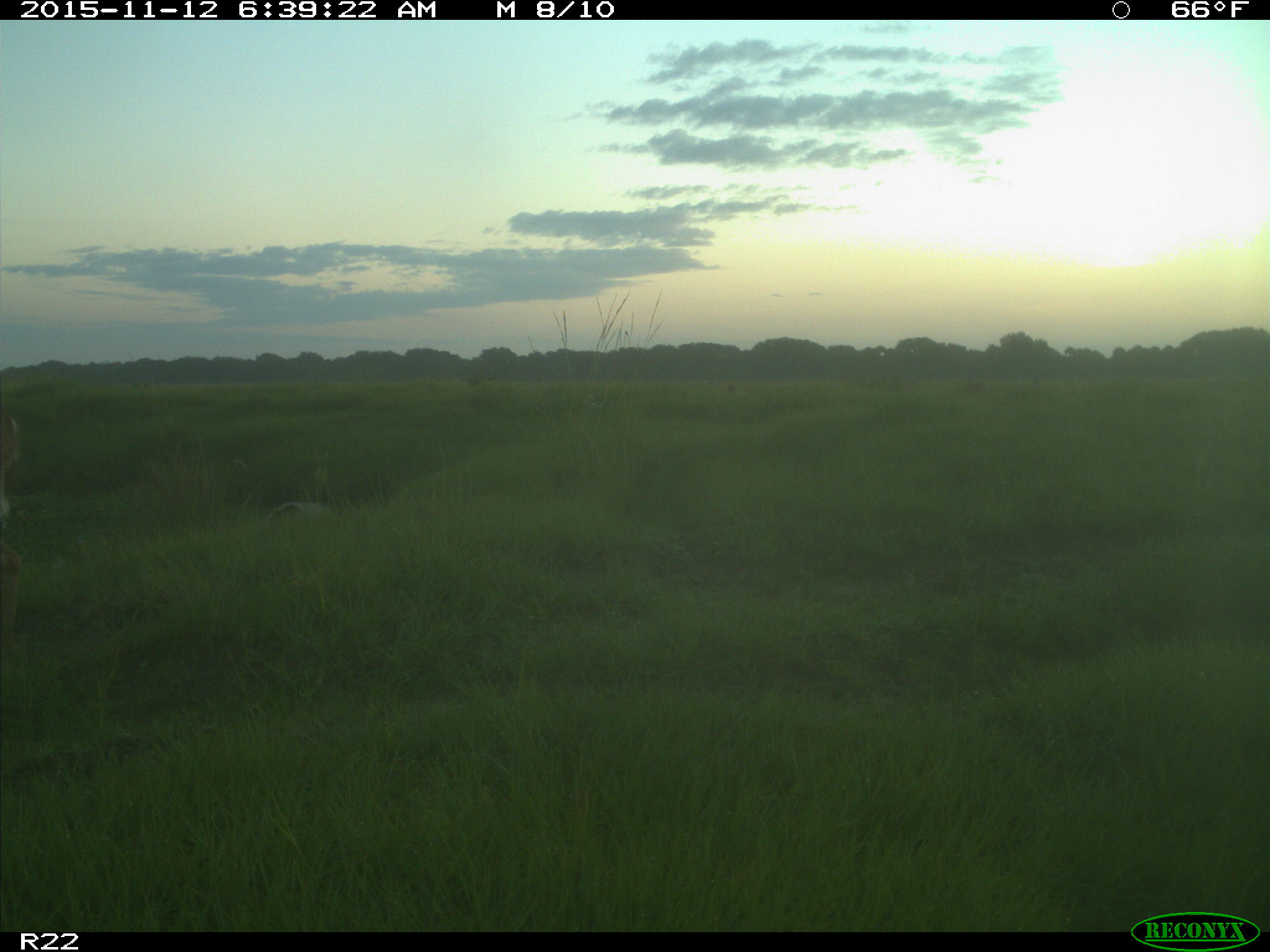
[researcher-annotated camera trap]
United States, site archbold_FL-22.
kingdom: Animalia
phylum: Chordata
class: Mammalia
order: Artiodactyla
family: Cervidae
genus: Odocoileus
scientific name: Odocoileus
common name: deer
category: unidentified deer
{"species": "unidentified deer (deer) (Odocoileus)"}